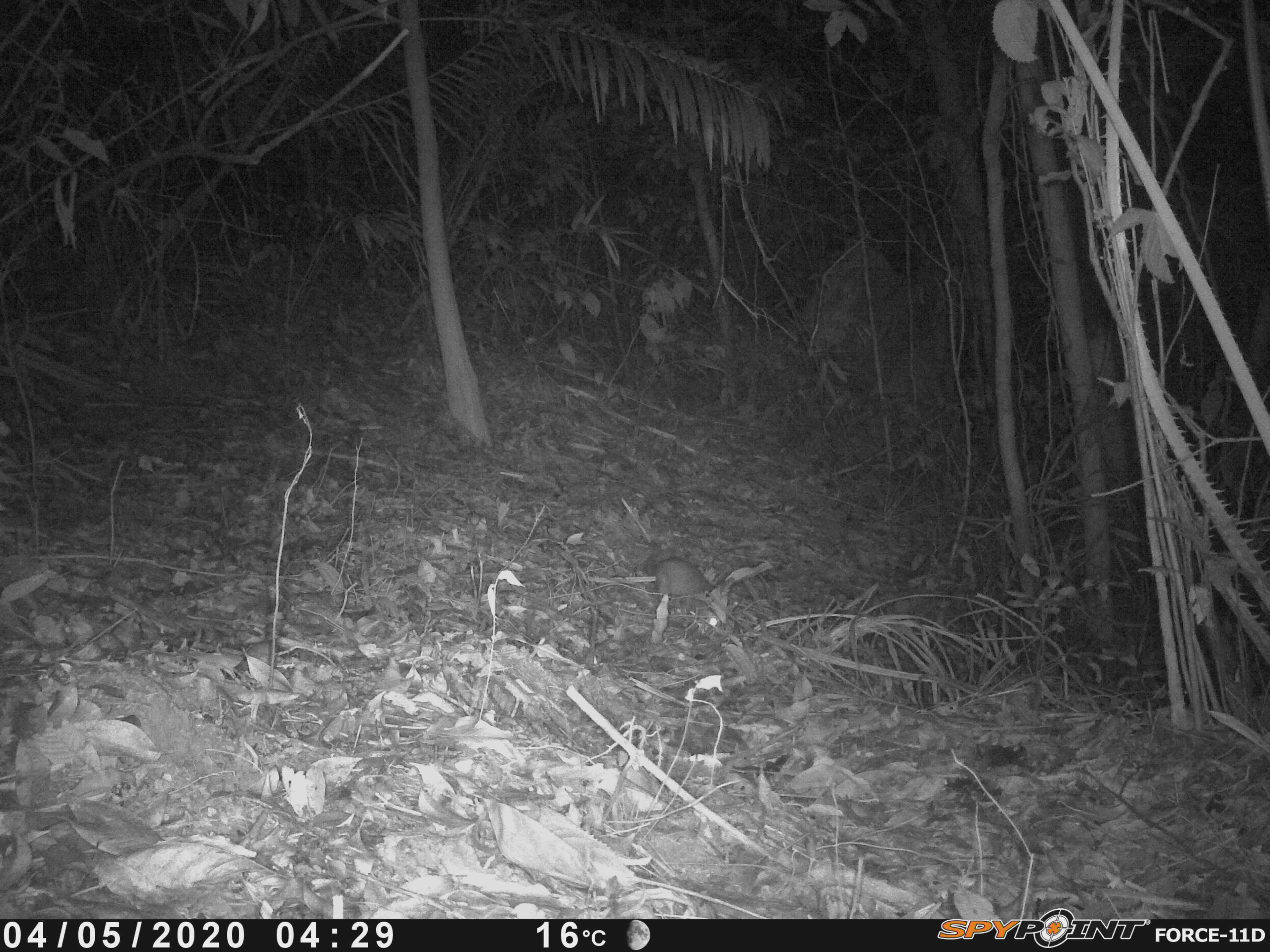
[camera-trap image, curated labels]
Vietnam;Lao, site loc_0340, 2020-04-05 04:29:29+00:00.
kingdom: Animalia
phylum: Chordata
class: Mammalia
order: Carnivora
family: Mustelidae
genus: Melogale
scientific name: Melogale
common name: ferret badger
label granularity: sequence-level